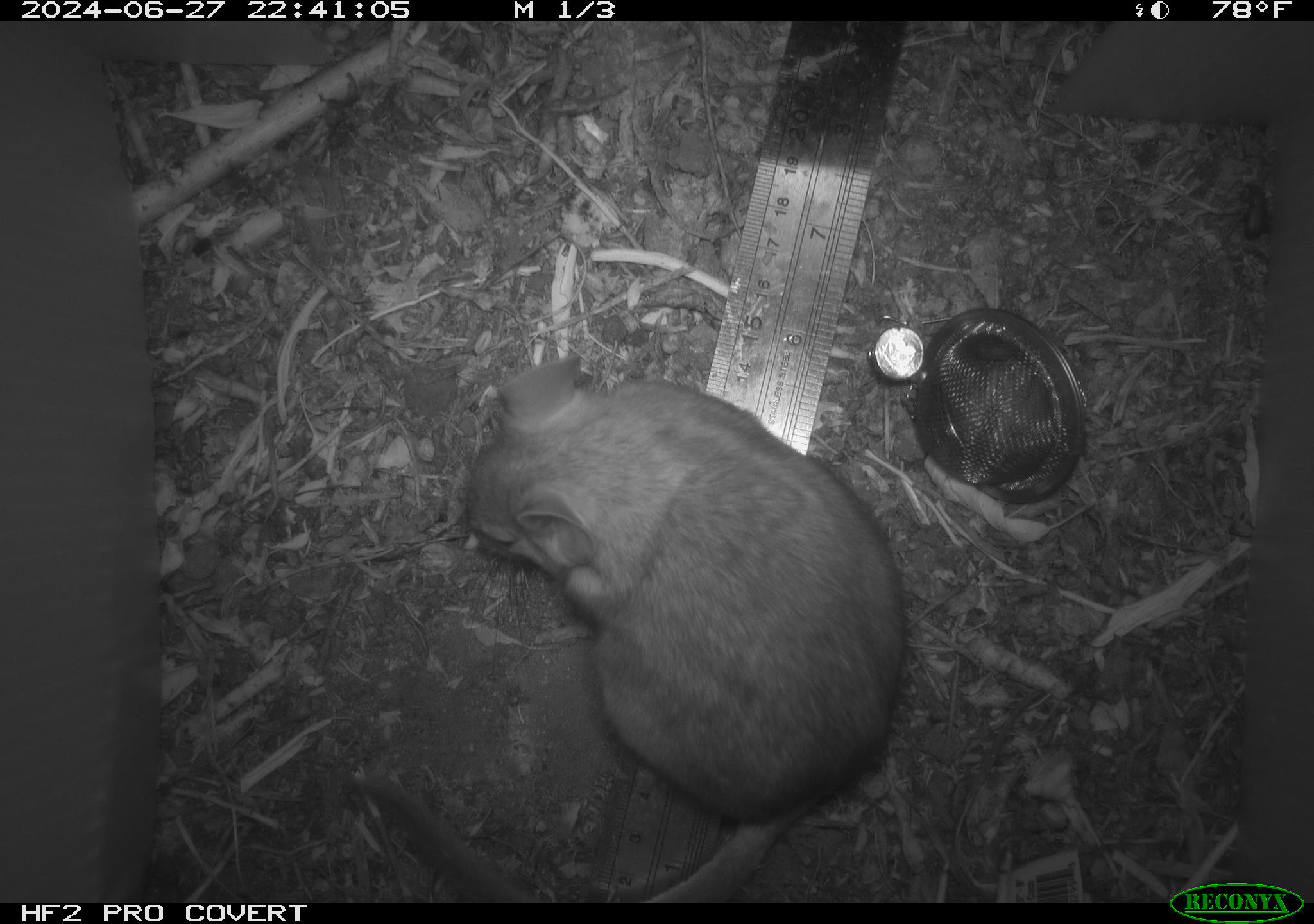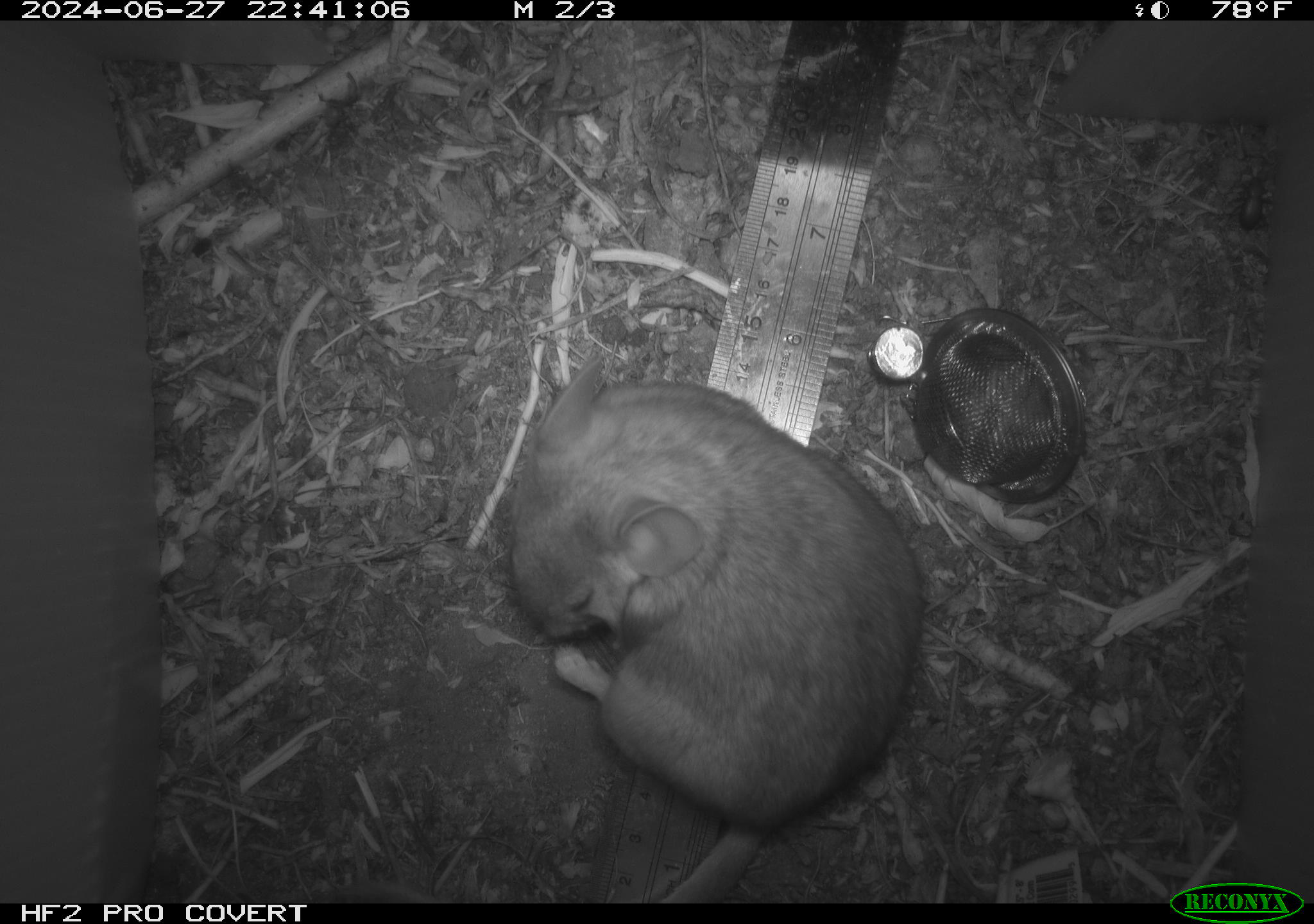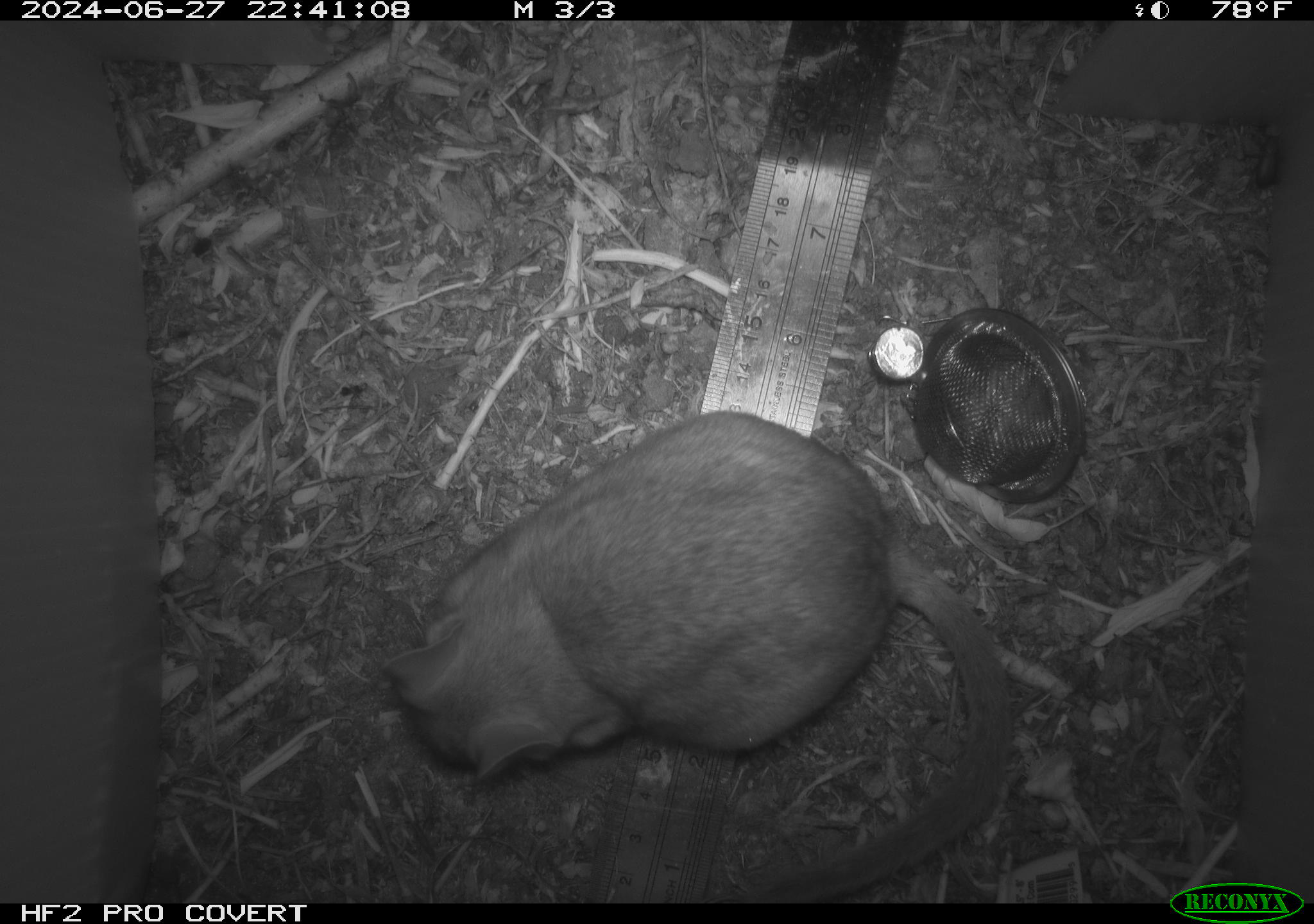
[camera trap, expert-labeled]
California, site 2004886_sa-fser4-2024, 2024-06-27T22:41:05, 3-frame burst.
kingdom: Animalia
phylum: Chordata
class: Mammalia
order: Rodentia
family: Sciuridae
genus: Neotamias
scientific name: Neotamias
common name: western chipmunks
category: neotamias species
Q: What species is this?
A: Neotamias species (western chipmunks) (Neotamias).